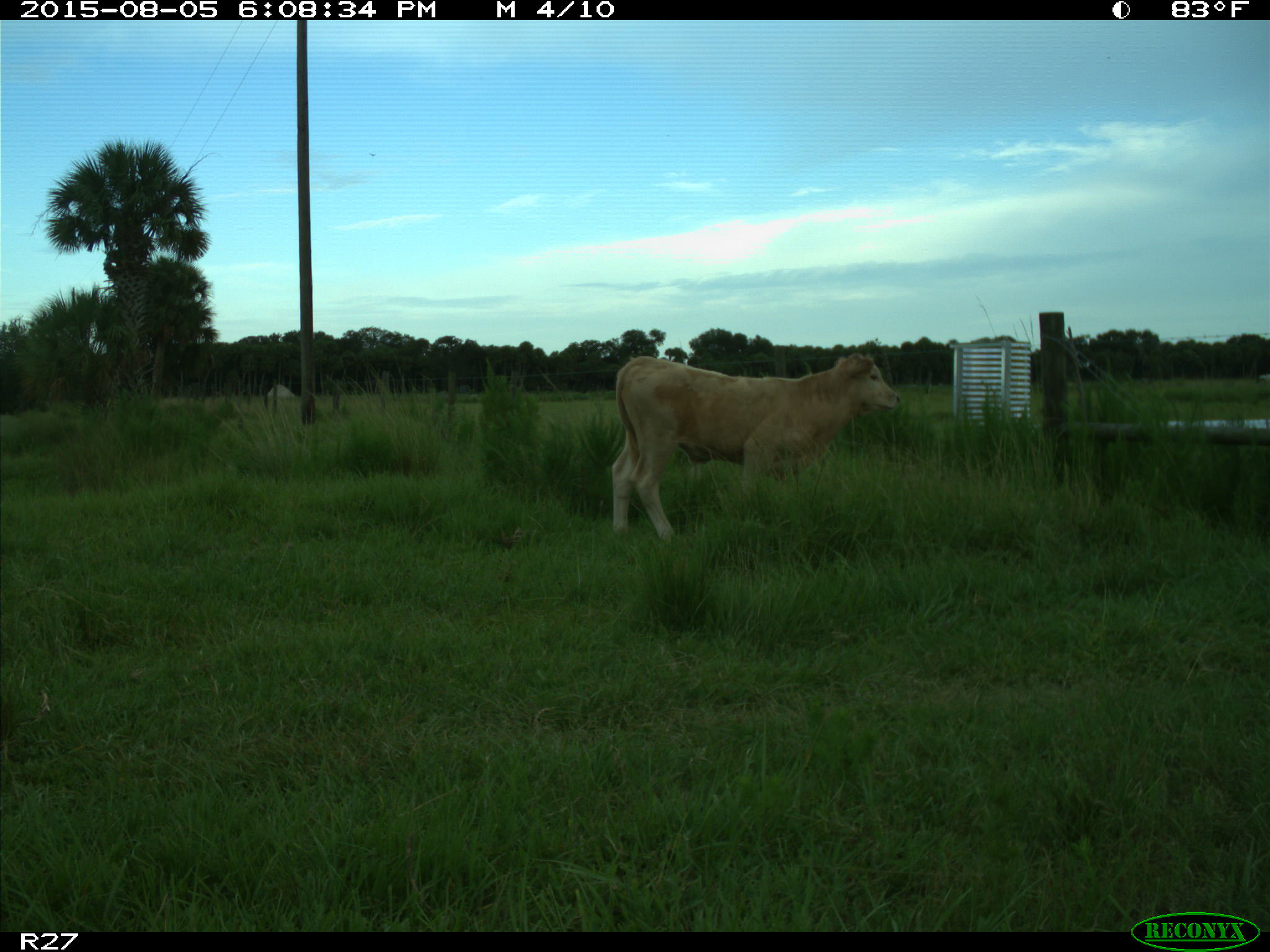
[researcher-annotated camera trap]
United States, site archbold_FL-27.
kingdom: Animalia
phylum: Chordata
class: Mammalia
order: Artiodactyla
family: Bovidae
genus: Bos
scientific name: Bos taurus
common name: domestic cow